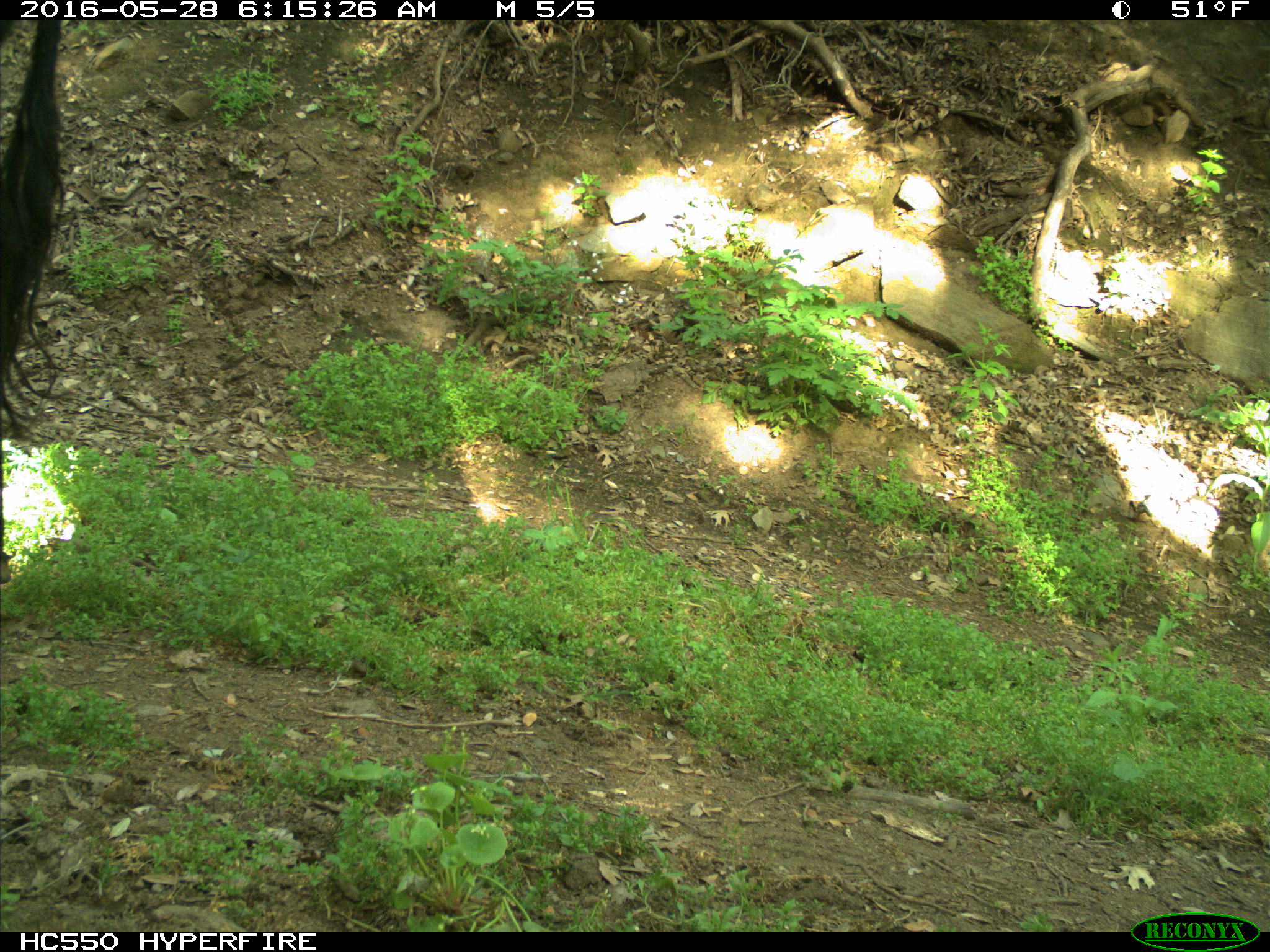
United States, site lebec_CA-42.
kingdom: Animalia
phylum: Chordata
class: Mammalia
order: Artiodactyla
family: Bovidae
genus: Bos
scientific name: Bos taurus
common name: domestic cow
Bos taurus (domestic cow).